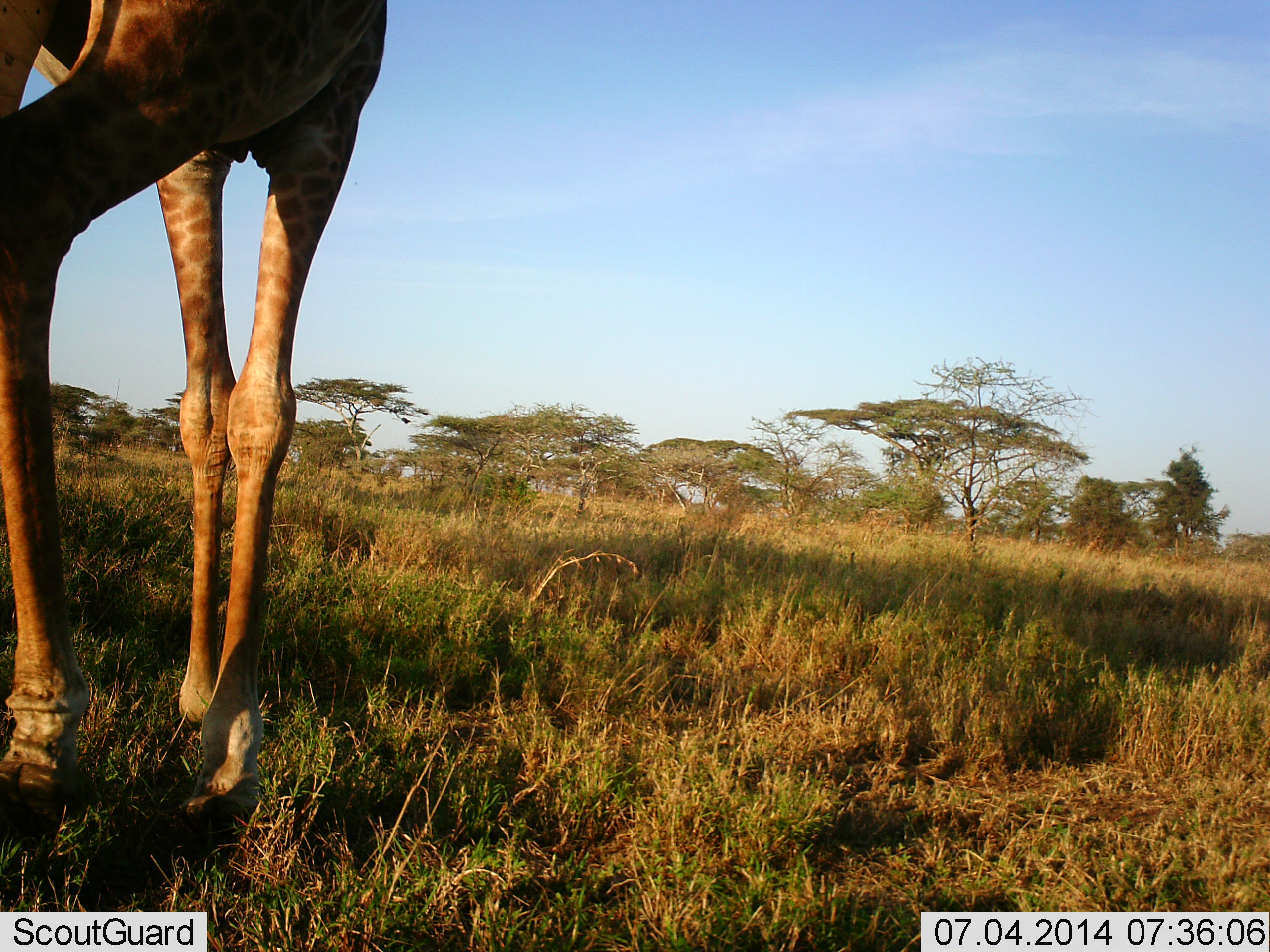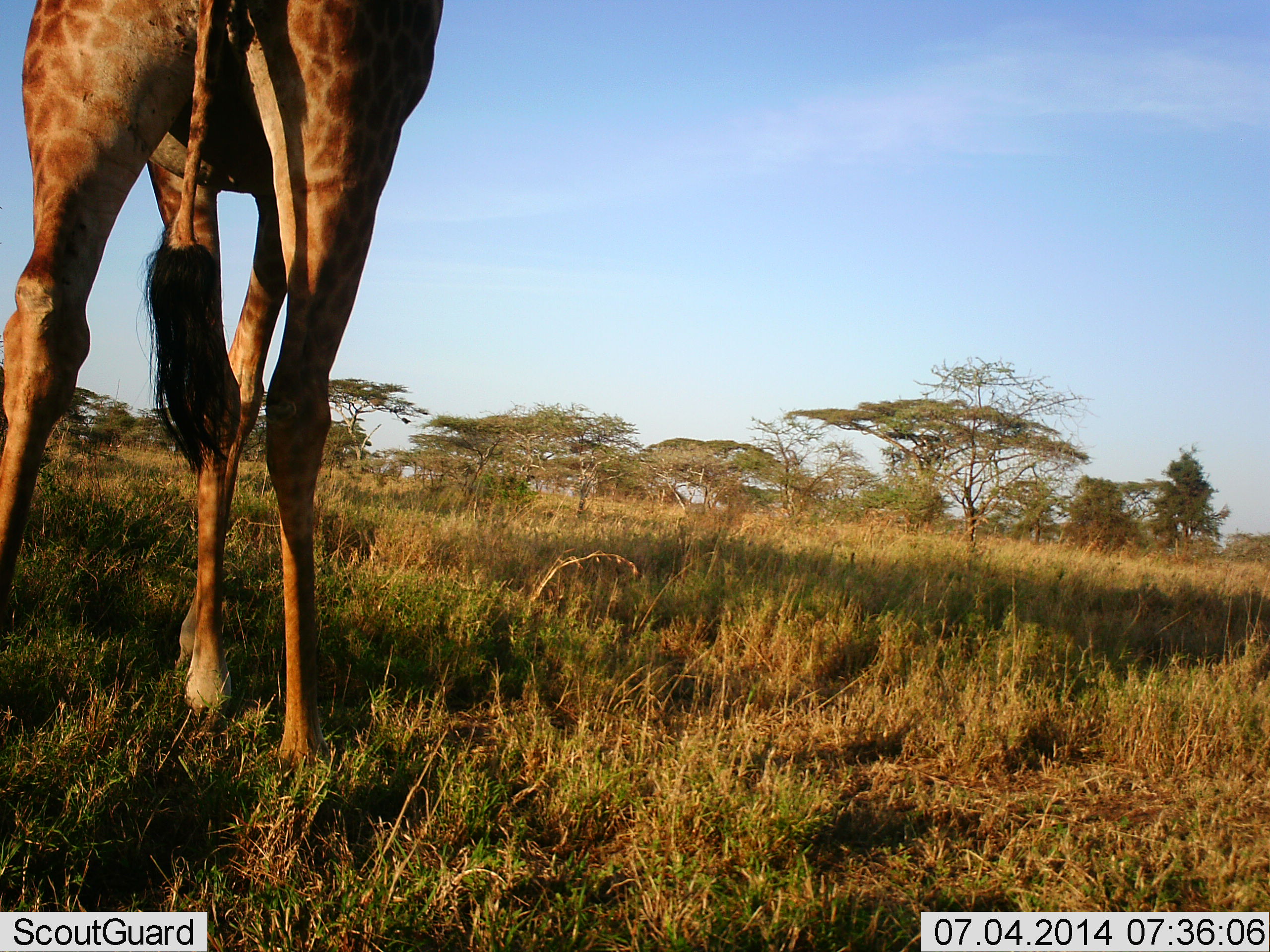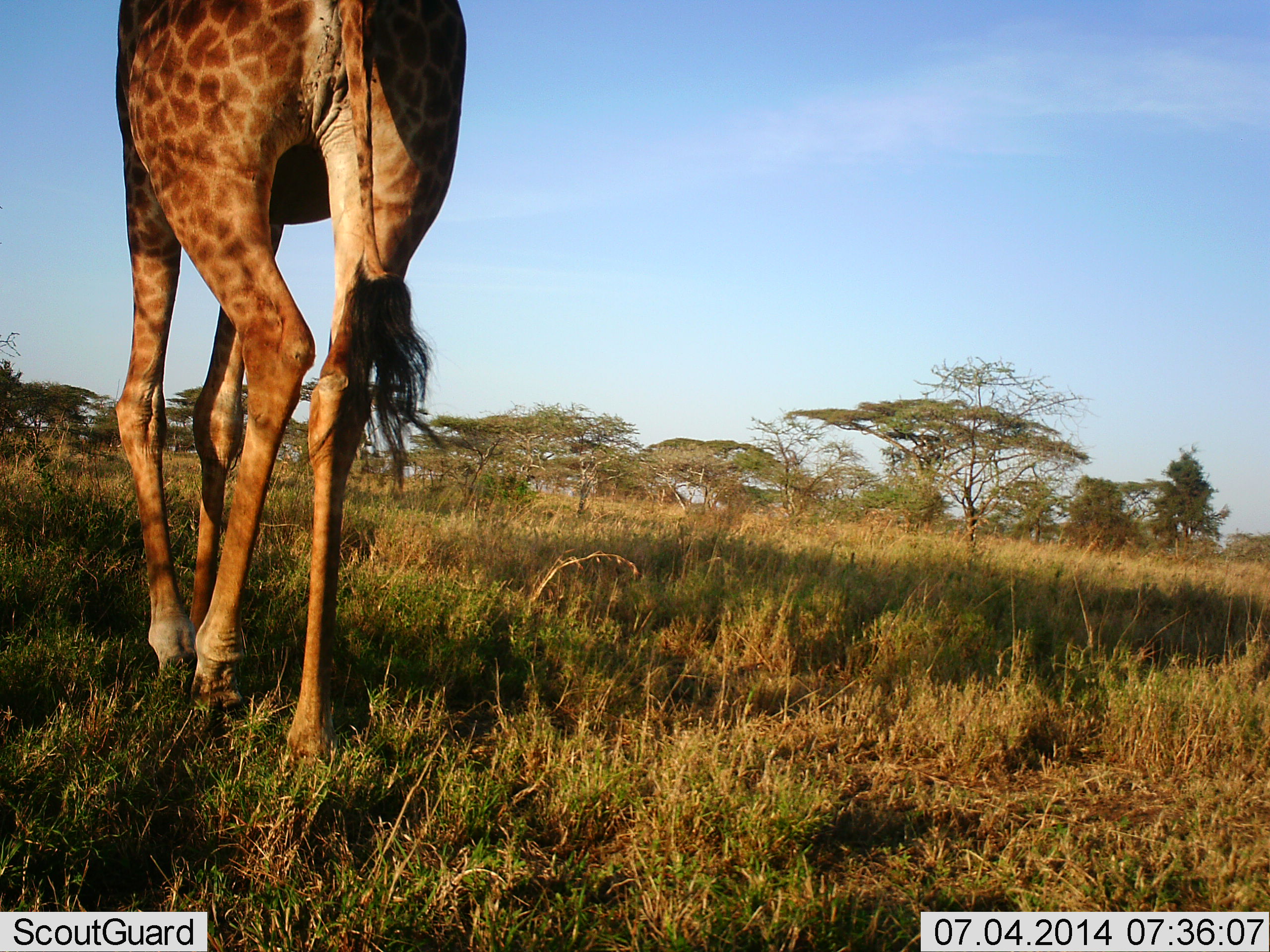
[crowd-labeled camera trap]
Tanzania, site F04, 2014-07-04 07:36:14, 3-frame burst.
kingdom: Animalia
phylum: Chordata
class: Mammalia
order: Artiodactyla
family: Giraffidae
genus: Giraffa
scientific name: Giraffa camelopardalis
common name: giraffe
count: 1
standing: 20%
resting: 10%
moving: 80%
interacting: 0%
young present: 0%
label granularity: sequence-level